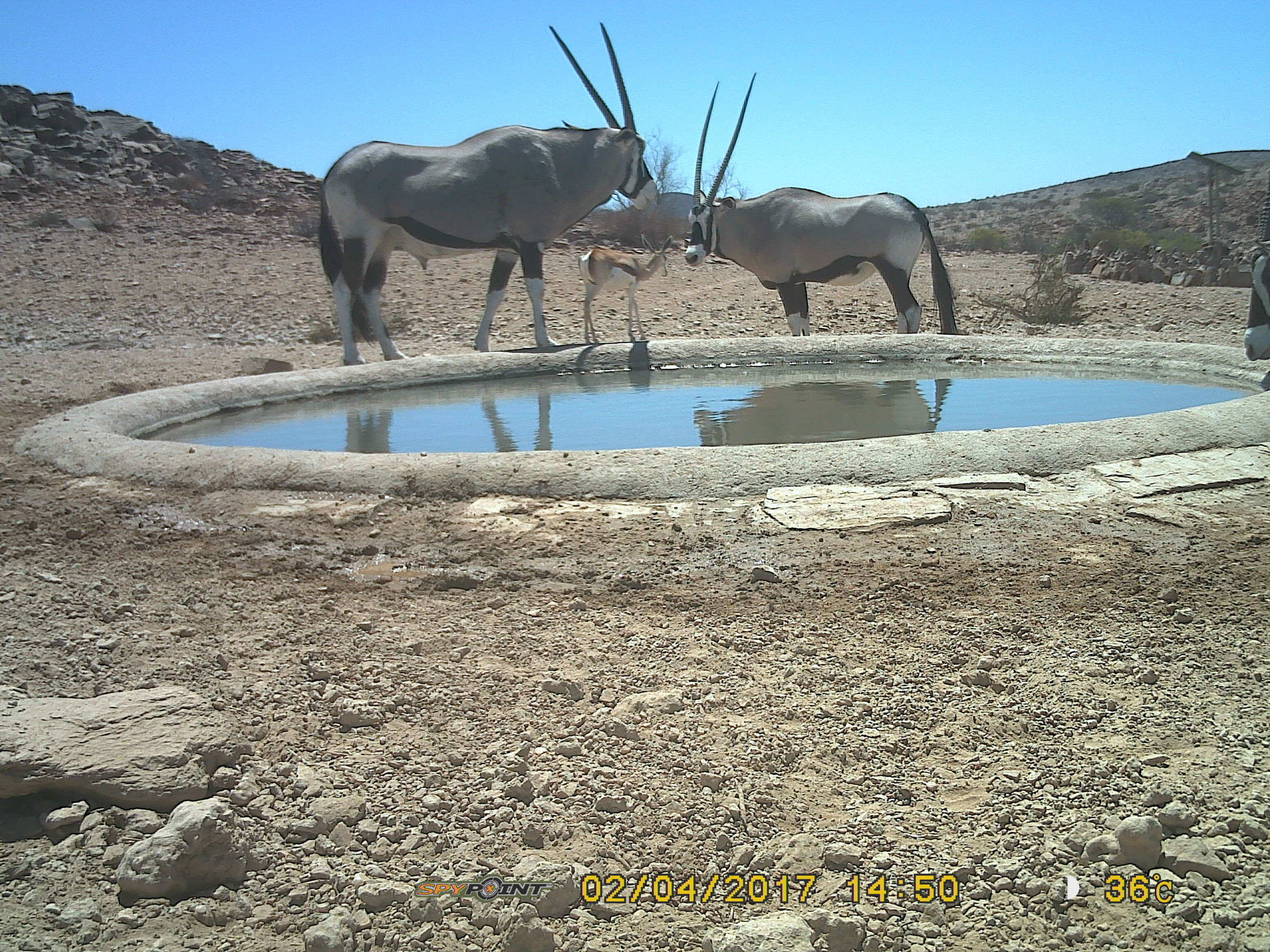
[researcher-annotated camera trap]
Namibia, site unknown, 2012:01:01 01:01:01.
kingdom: Animalia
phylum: Chordata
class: Mammalia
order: Artiodactyla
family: Bovidae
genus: Oryx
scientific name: Oryx gazella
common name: gemsbok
Oryx gazella (gemsbok).